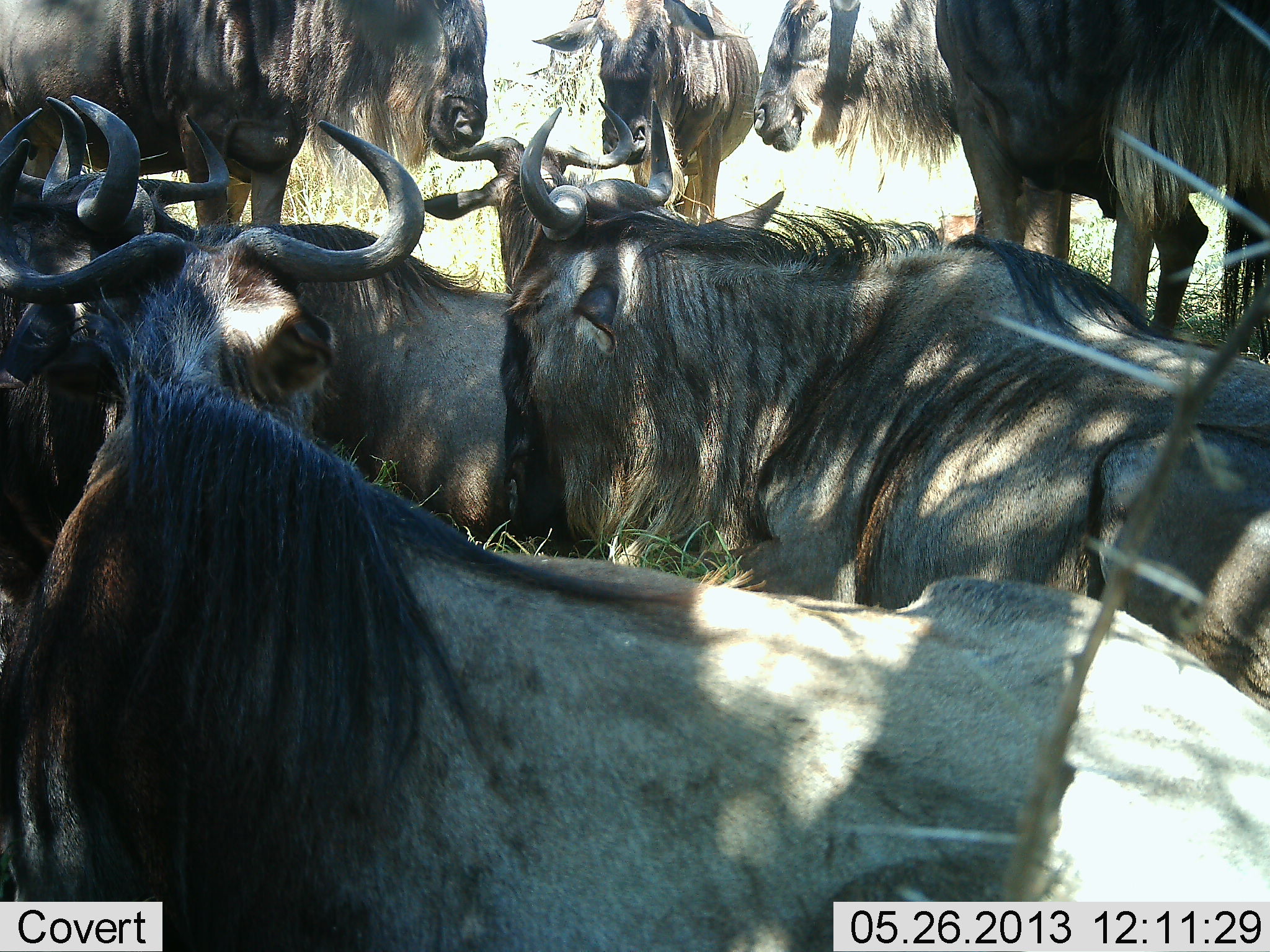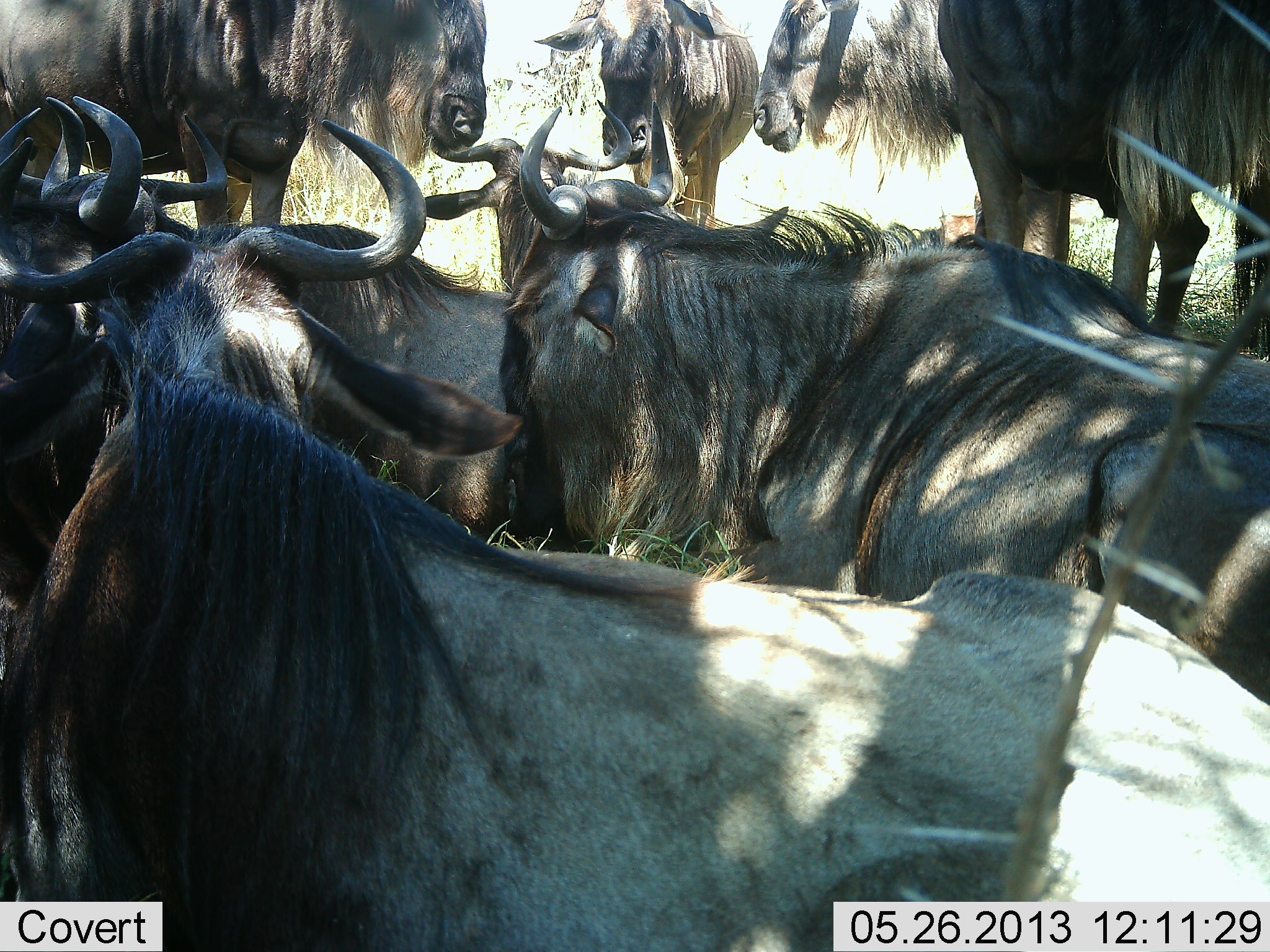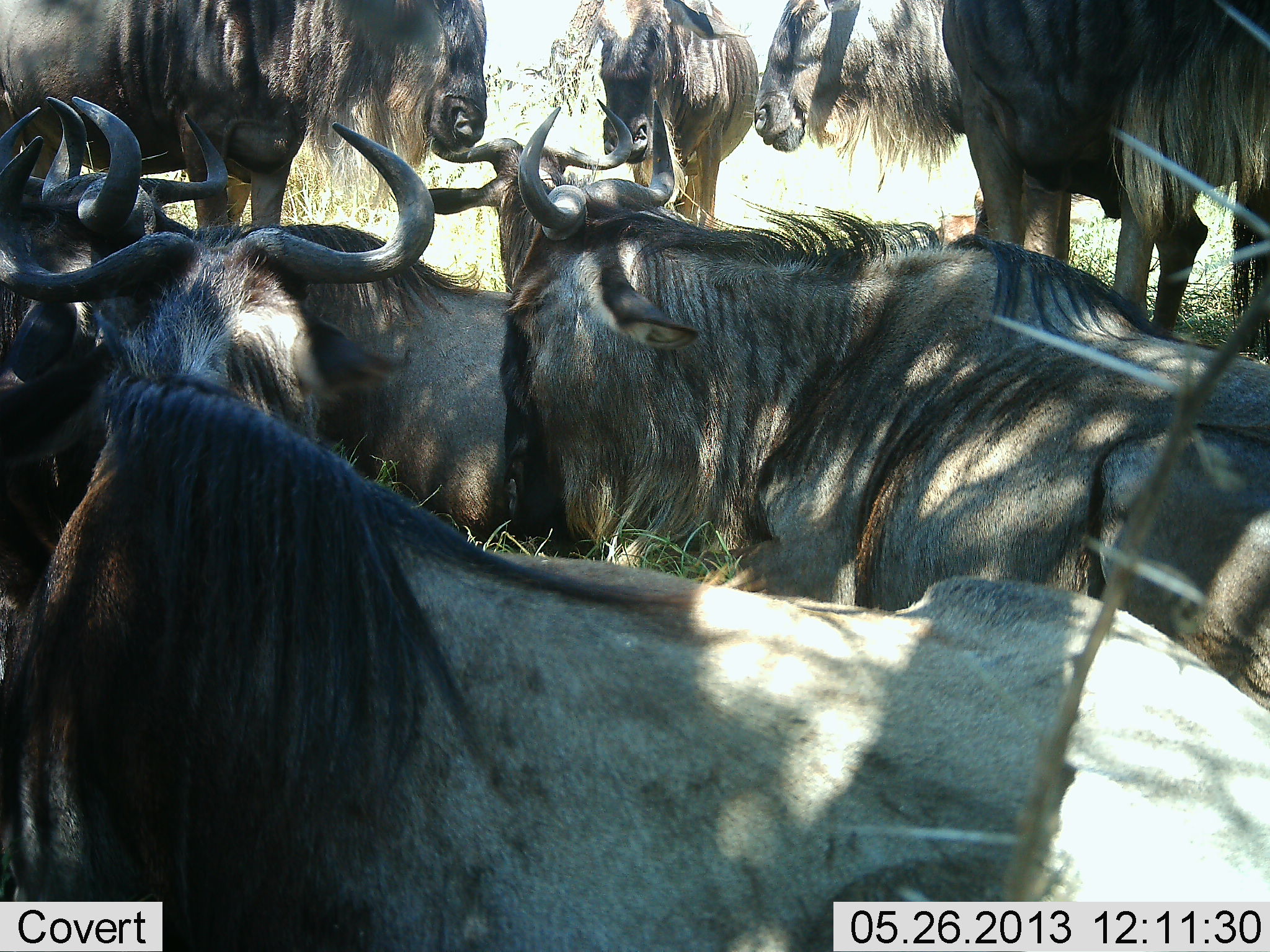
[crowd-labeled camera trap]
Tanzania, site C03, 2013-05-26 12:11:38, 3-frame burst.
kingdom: Animalia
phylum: Chordata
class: Mammalia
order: Artiodactyla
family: Bovidae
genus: Connochaetes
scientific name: Connochaetes taurinus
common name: blue wildebeest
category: wildebeest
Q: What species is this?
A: Wildebeest (blue wildebeest) (Connochaetes taurinus).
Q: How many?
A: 9.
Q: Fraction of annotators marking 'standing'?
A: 87%.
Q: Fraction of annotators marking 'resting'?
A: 74%.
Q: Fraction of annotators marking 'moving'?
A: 4%.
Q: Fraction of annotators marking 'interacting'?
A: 13%.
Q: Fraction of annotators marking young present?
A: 0%.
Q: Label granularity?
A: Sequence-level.